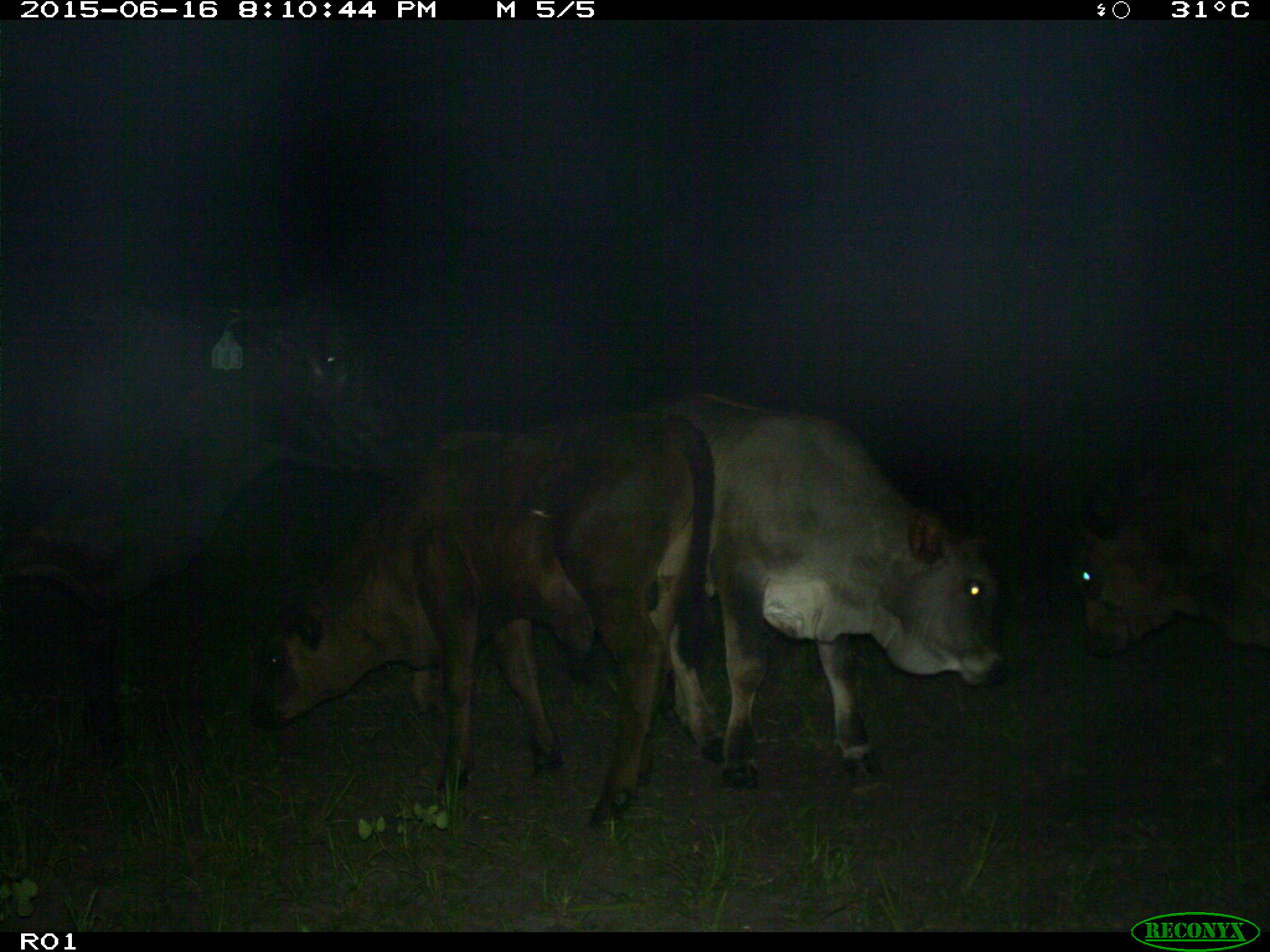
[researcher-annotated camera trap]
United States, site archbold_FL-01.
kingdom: Animalia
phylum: Chordata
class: Mammalia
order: Artiodactyla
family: Bovidae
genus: Bos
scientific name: Bos taurus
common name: domestic cow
Bos taurus (domestic cow).